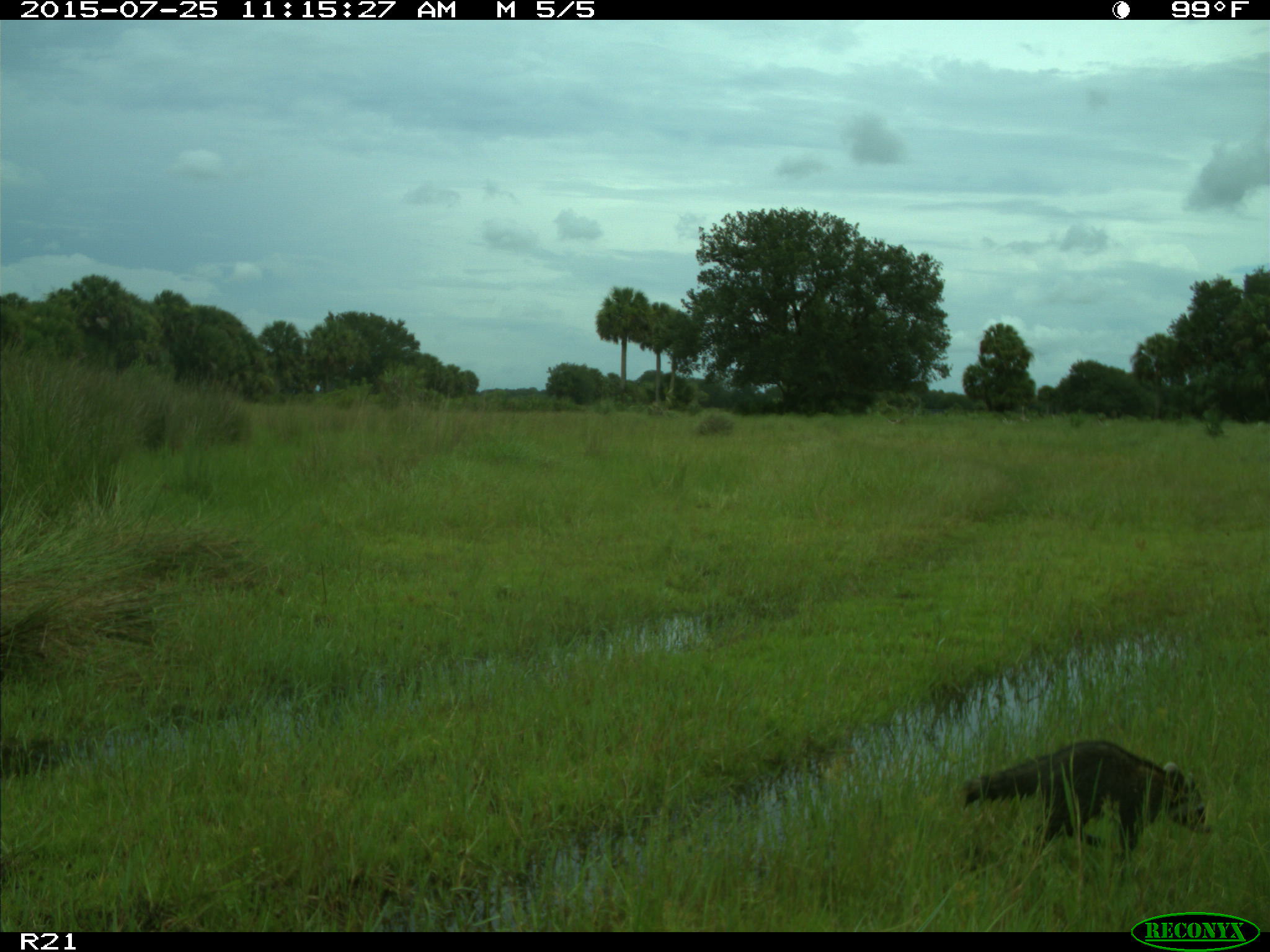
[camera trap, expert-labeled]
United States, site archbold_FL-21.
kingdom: Animalia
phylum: Chordata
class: Mammalia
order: Carnivora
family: Procyonidae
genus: Procyon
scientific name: Procyon lotor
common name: common raccoon